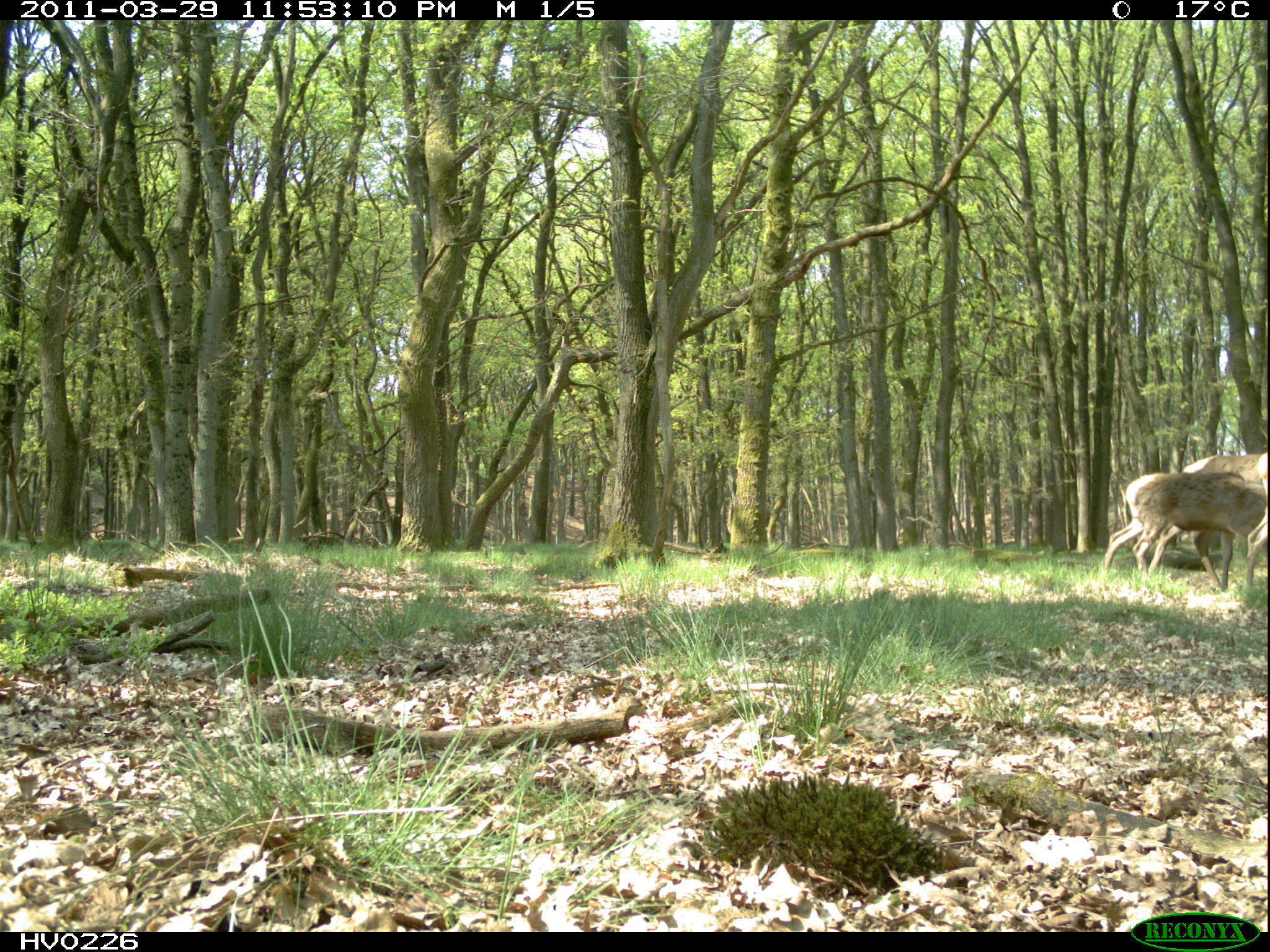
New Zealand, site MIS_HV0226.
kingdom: Animalia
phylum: Chordata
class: Mammalia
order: Artiodactyla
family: Cervidae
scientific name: Cervidae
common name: deer